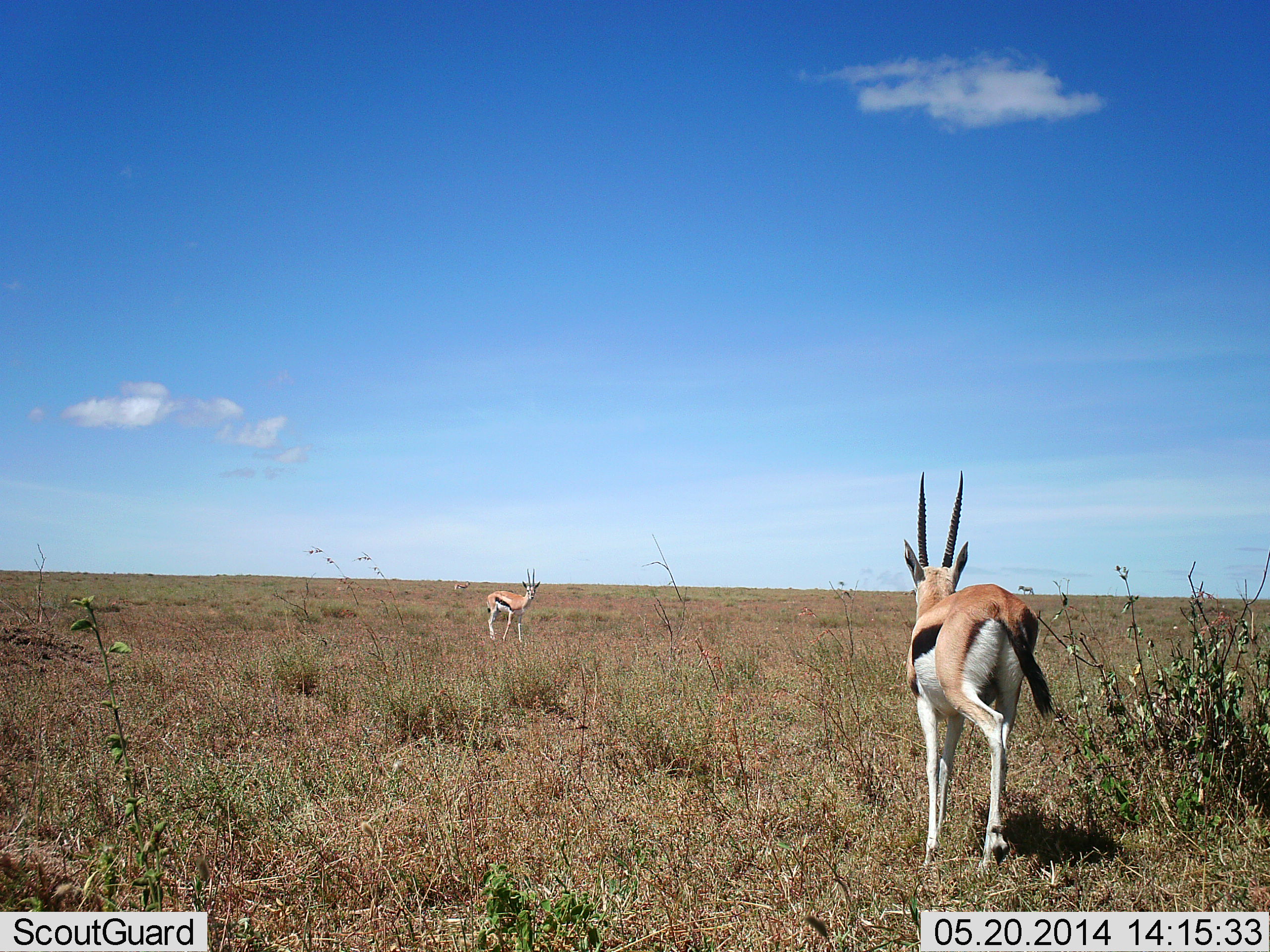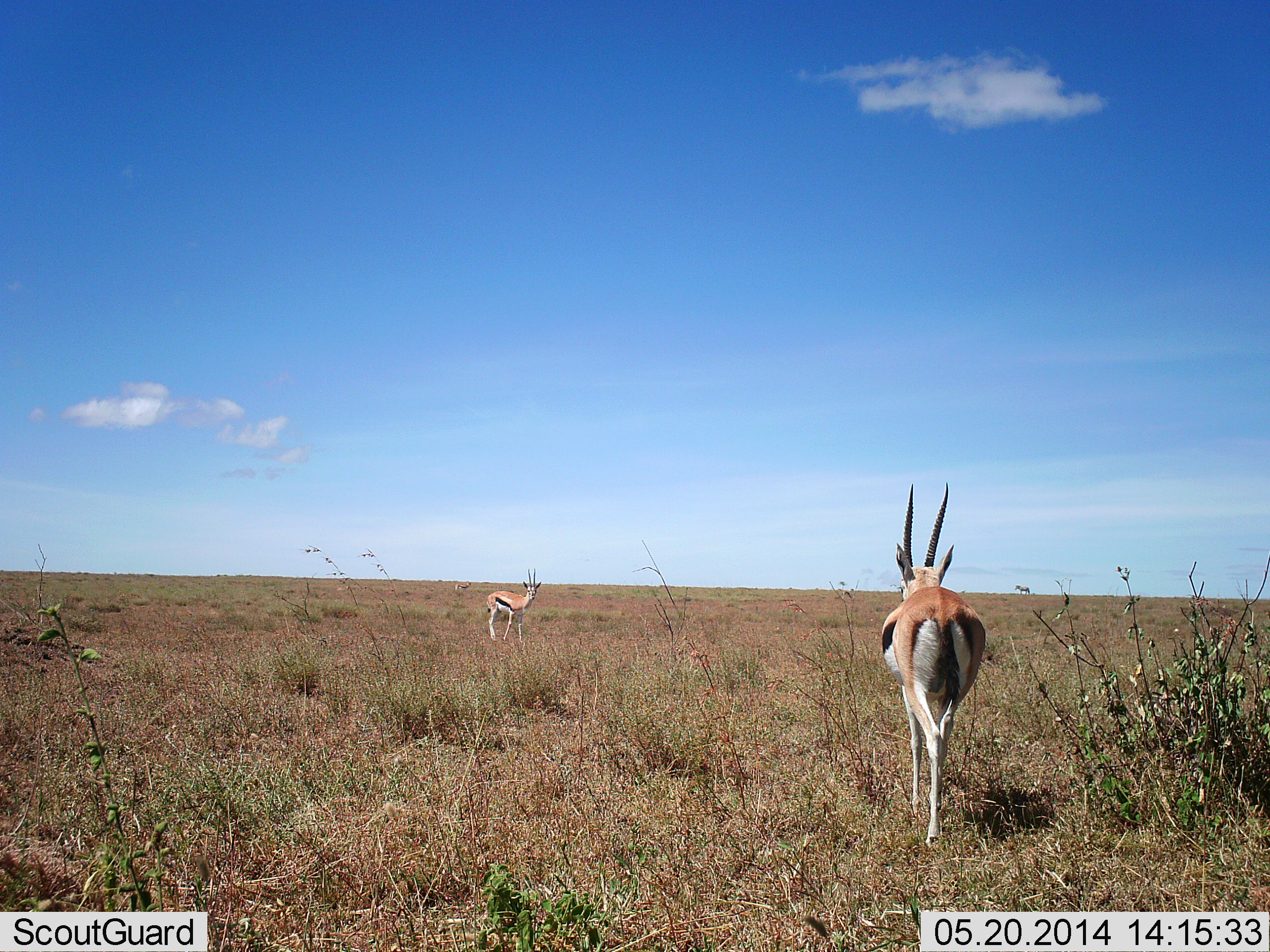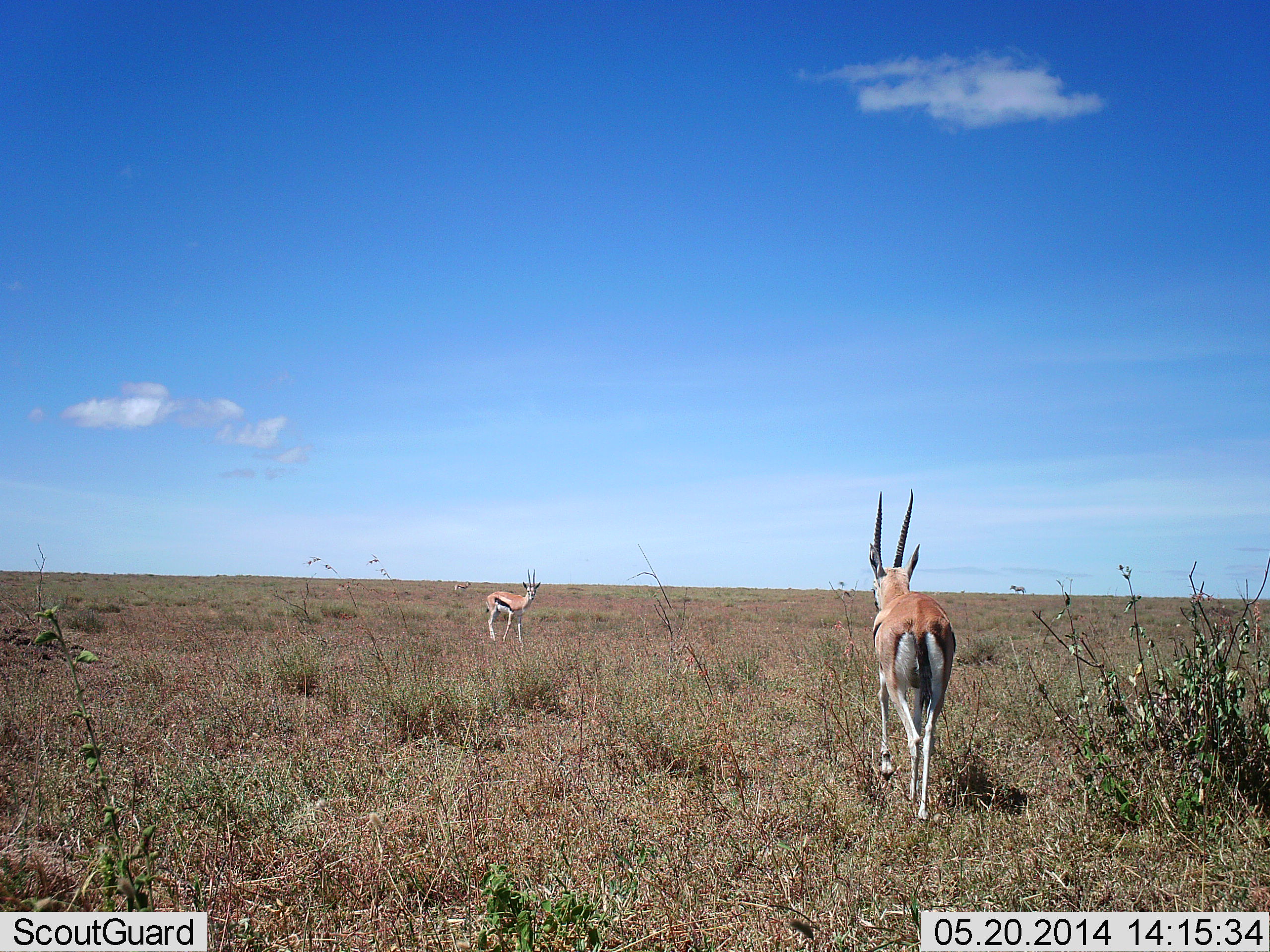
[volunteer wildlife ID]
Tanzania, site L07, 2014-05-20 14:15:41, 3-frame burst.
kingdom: Animalia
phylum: Chordata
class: Mammalia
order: Artiodactyla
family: Bovidae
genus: Eudorcas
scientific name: Eudorcas thomsonii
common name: thomson's gazelle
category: gazellethomsons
Gazellethomsons (thomson's gazelle) (Eudorcas thomsonii), count 2. Behavior (volunteer vote fractions): standing 73%, resting 0%, moving 82%, interacting 9%. Young present (vote fraction): 0%. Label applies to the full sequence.